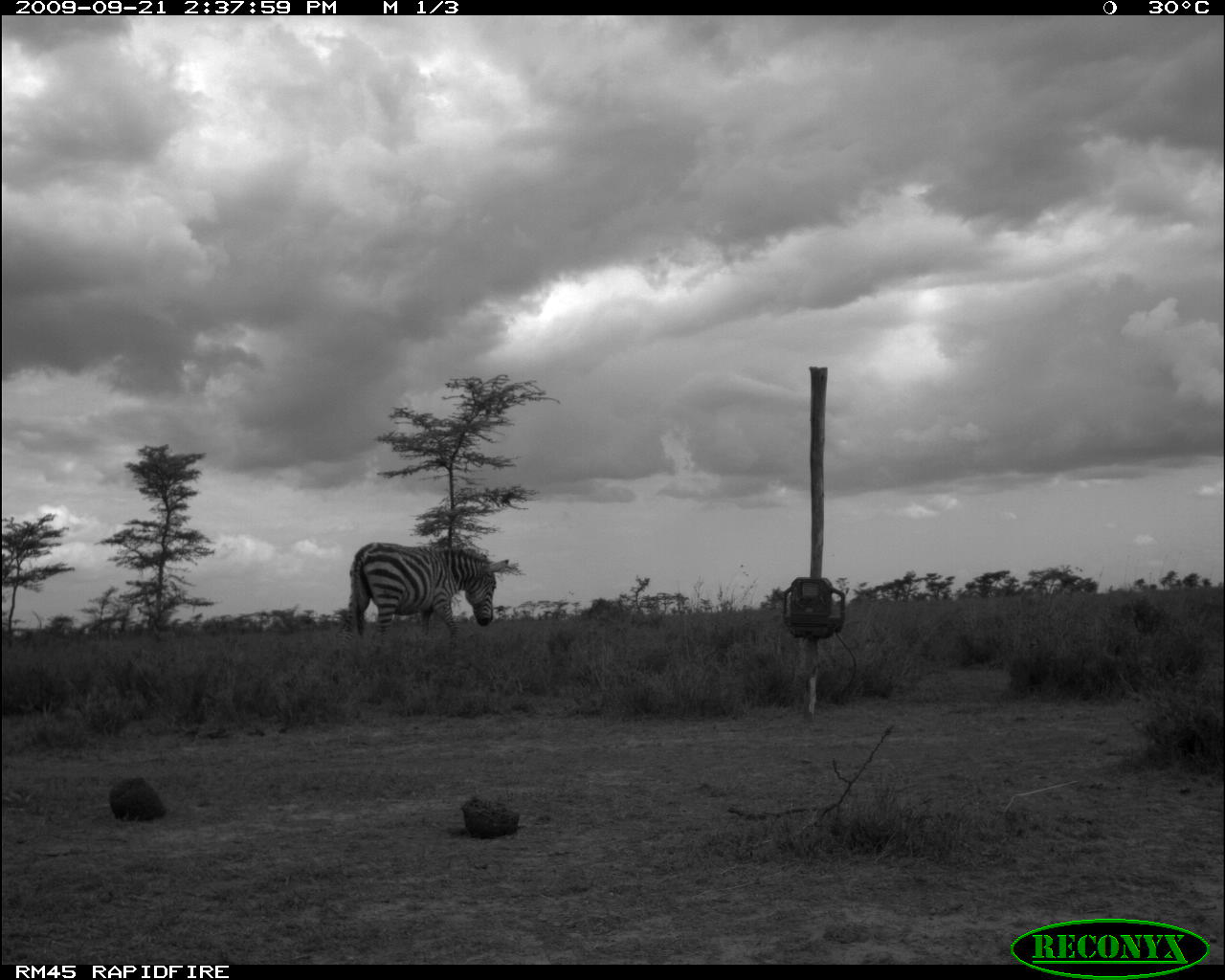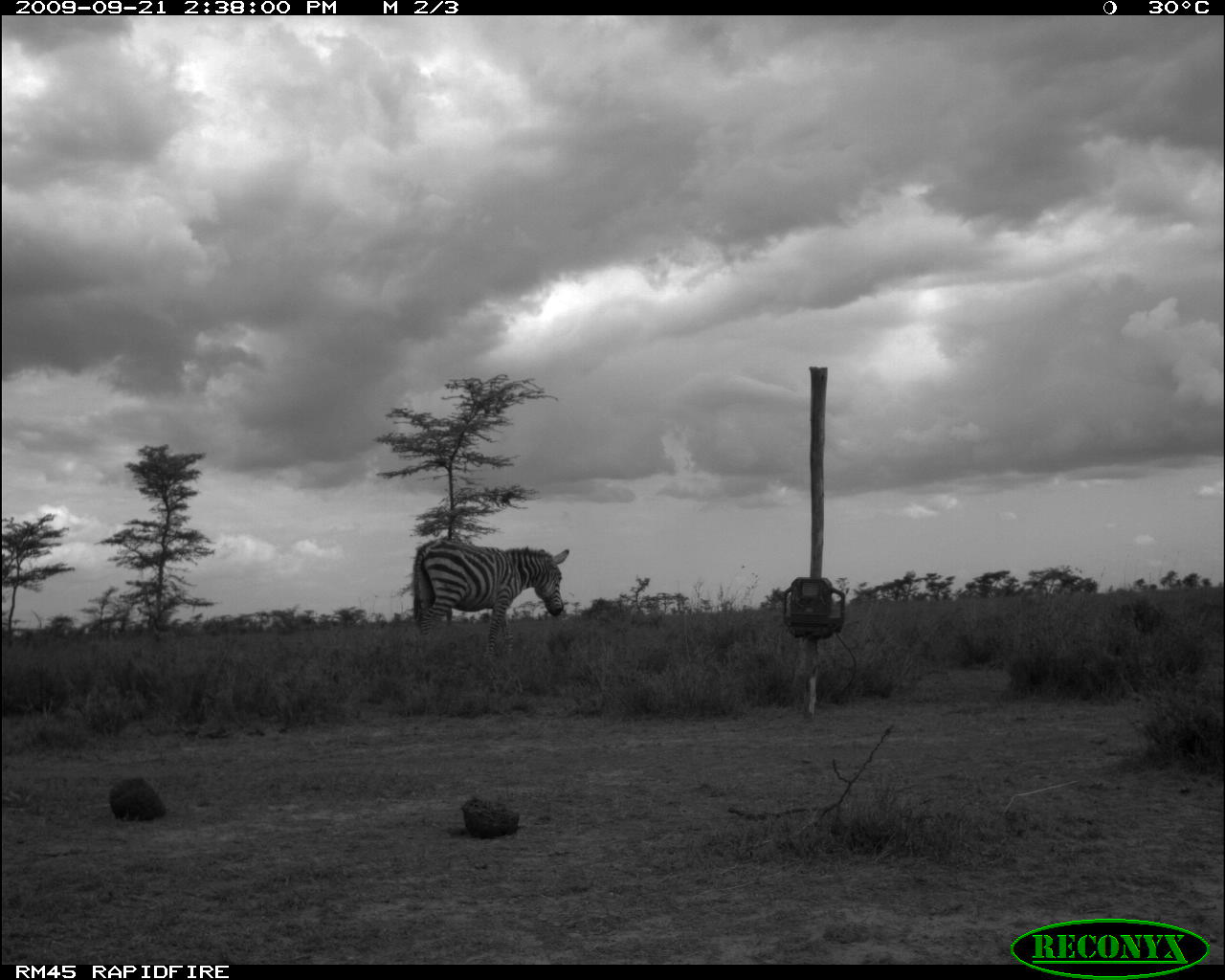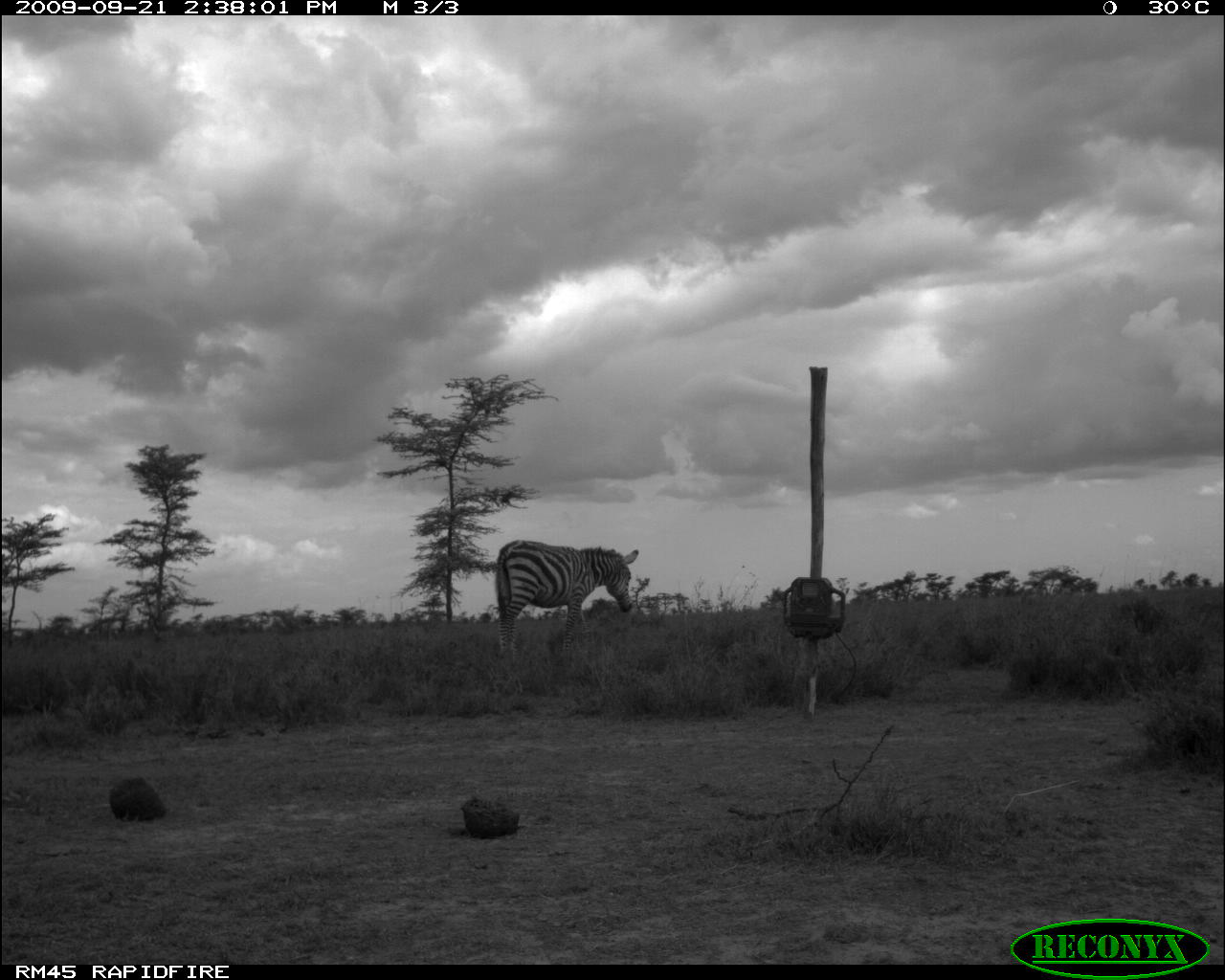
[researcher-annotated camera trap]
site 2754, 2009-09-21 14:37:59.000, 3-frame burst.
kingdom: Animalia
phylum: Chordata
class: Mammalia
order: Perissodactyla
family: Equidae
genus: Equus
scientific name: Equus quagga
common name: plains zebra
Equus quagga (plains zebra), count 1.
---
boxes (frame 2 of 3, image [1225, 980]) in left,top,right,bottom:
equus quagga: 412,539,567,663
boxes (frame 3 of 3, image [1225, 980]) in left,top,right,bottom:
equus quagga: 491,537,639,661